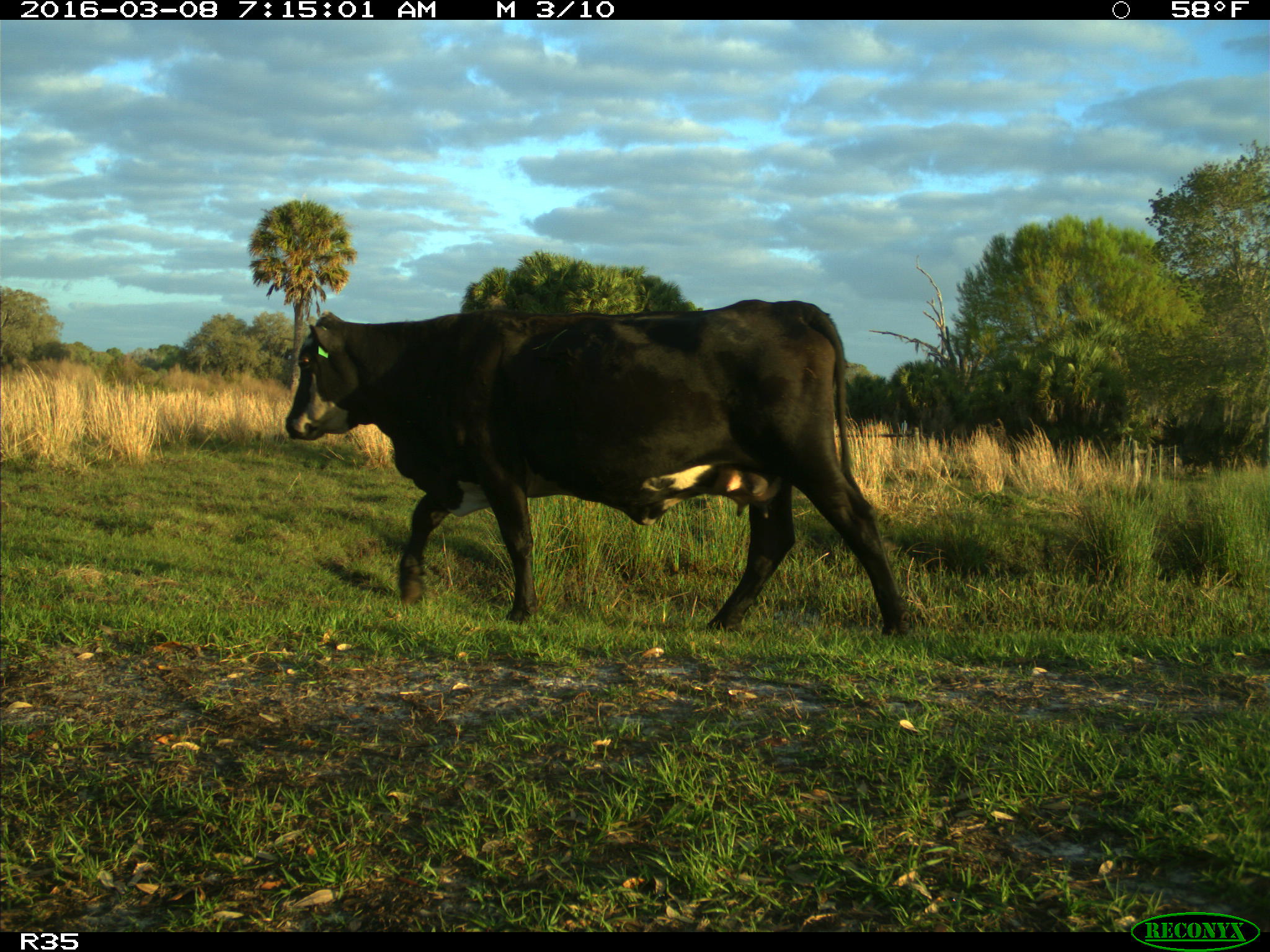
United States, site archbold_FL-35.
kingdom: Animalia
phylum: Chordata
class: Mammalia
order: Artiodactyla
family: Bovidae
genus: Bos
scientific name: Bos taurus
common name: domestic cow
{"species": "Bos taurus (domestic cow)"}